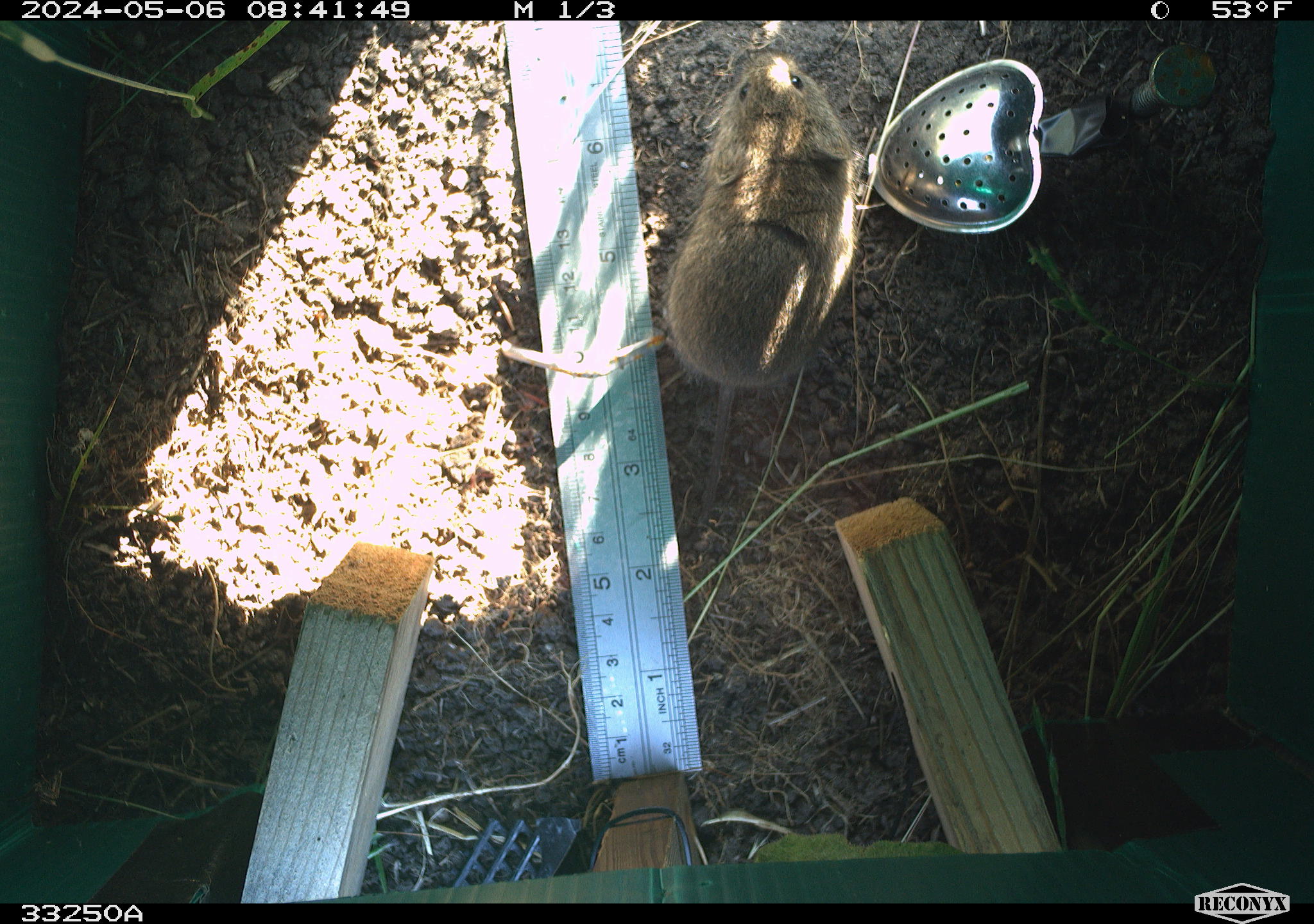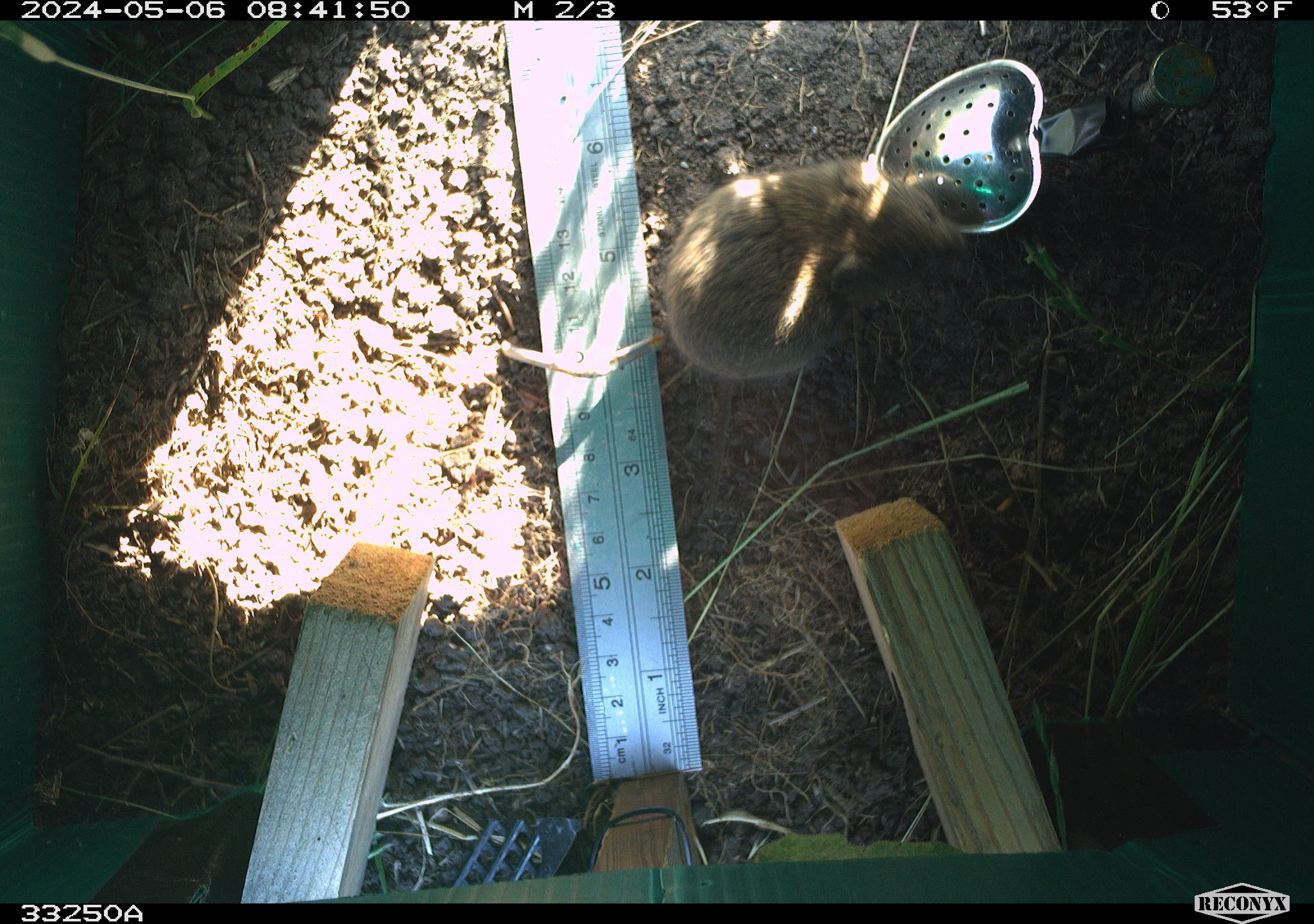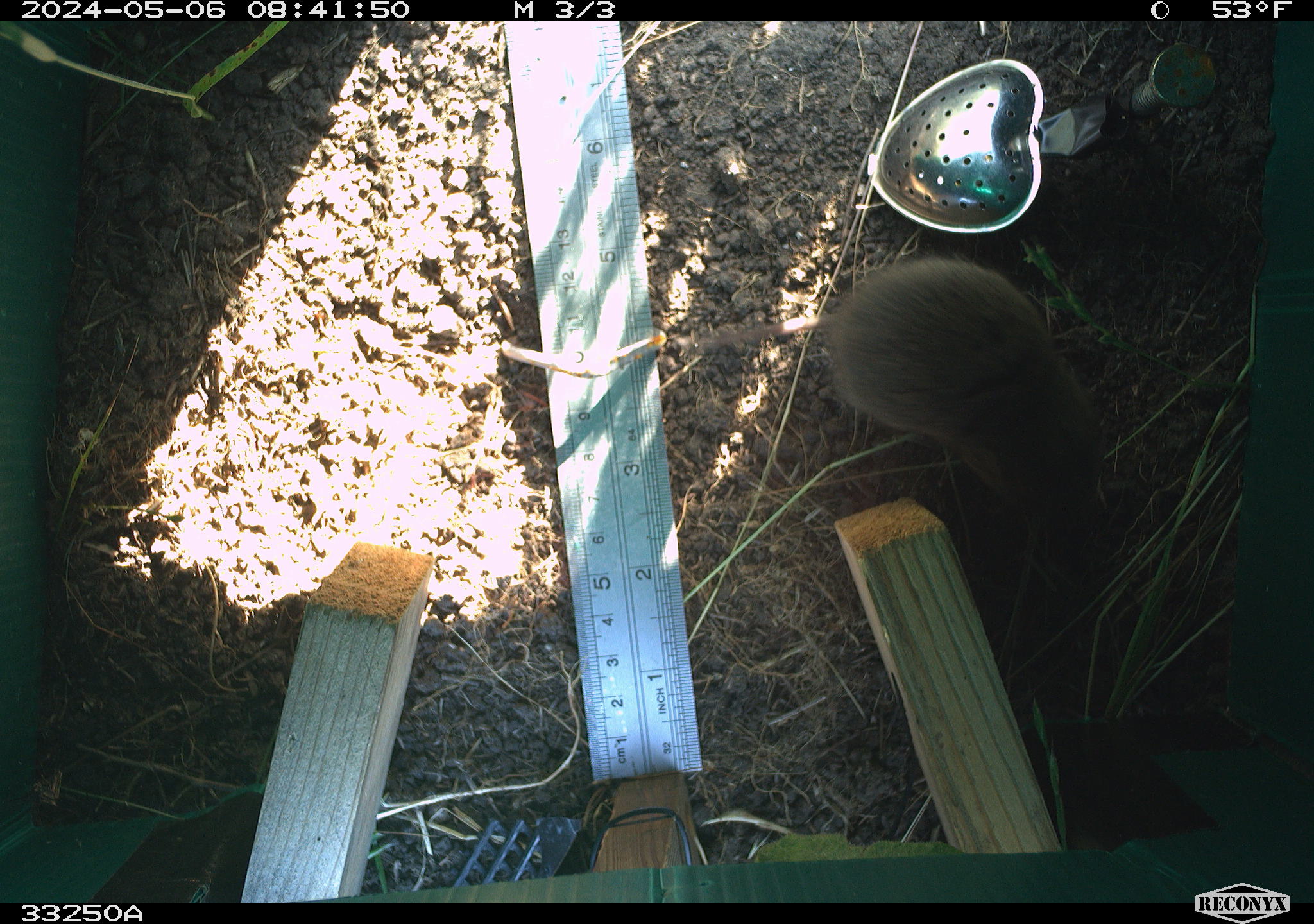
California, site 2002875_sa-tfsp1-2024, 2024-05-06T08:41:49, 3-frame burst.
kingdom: Animalia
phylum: Chordata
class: Mammalia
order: Rodentia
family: Cricetidae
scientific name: Arvicolinae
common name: voles, lemmings, and muskrats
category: arvicolinae subfamily